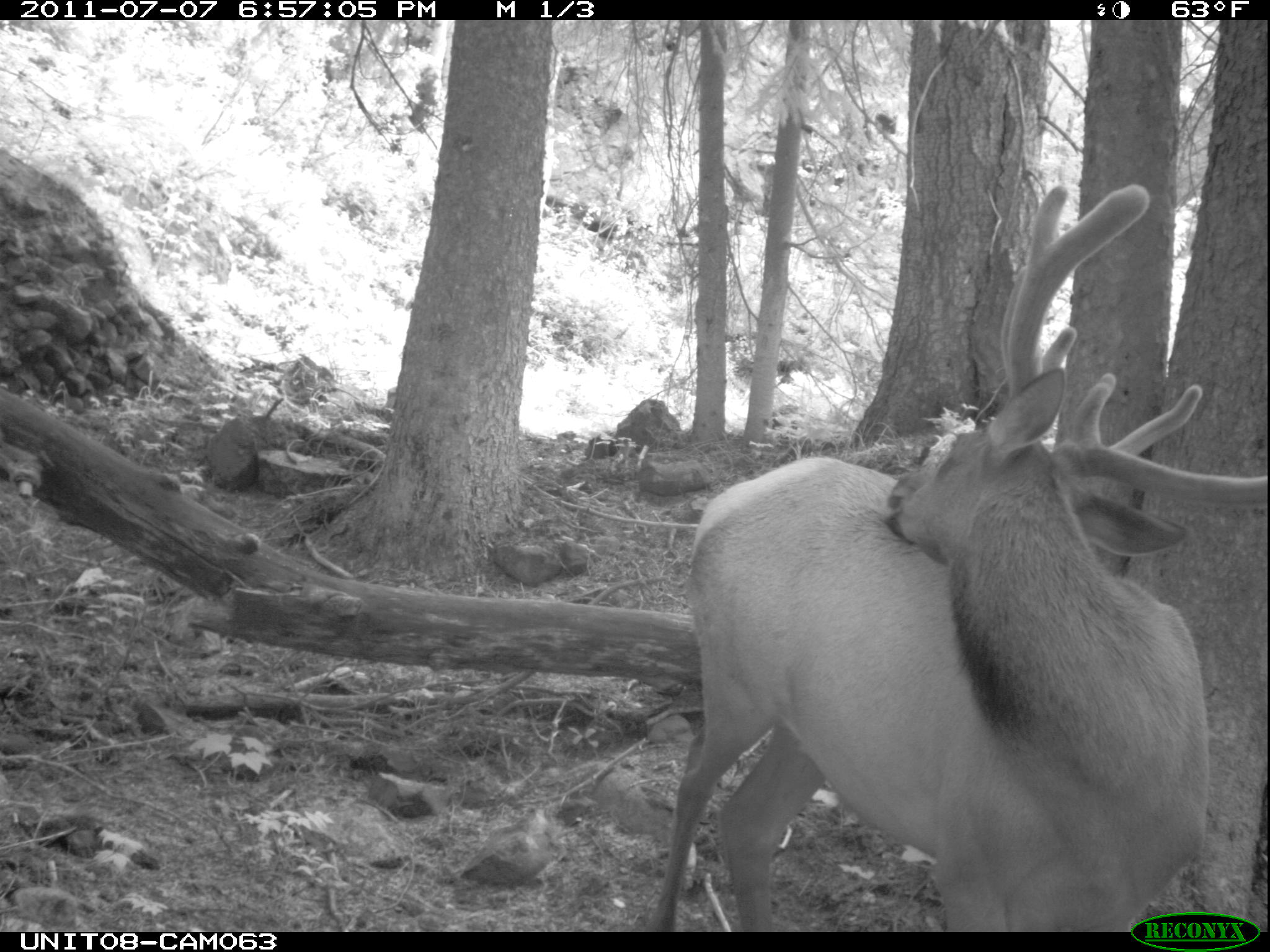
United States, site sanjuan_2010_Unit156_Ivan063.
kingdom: Animalia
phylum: Chordata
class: Mammalia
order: Artiodactyla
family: Cervidae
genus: Cervus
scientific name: Cervus elaphus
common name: red deer